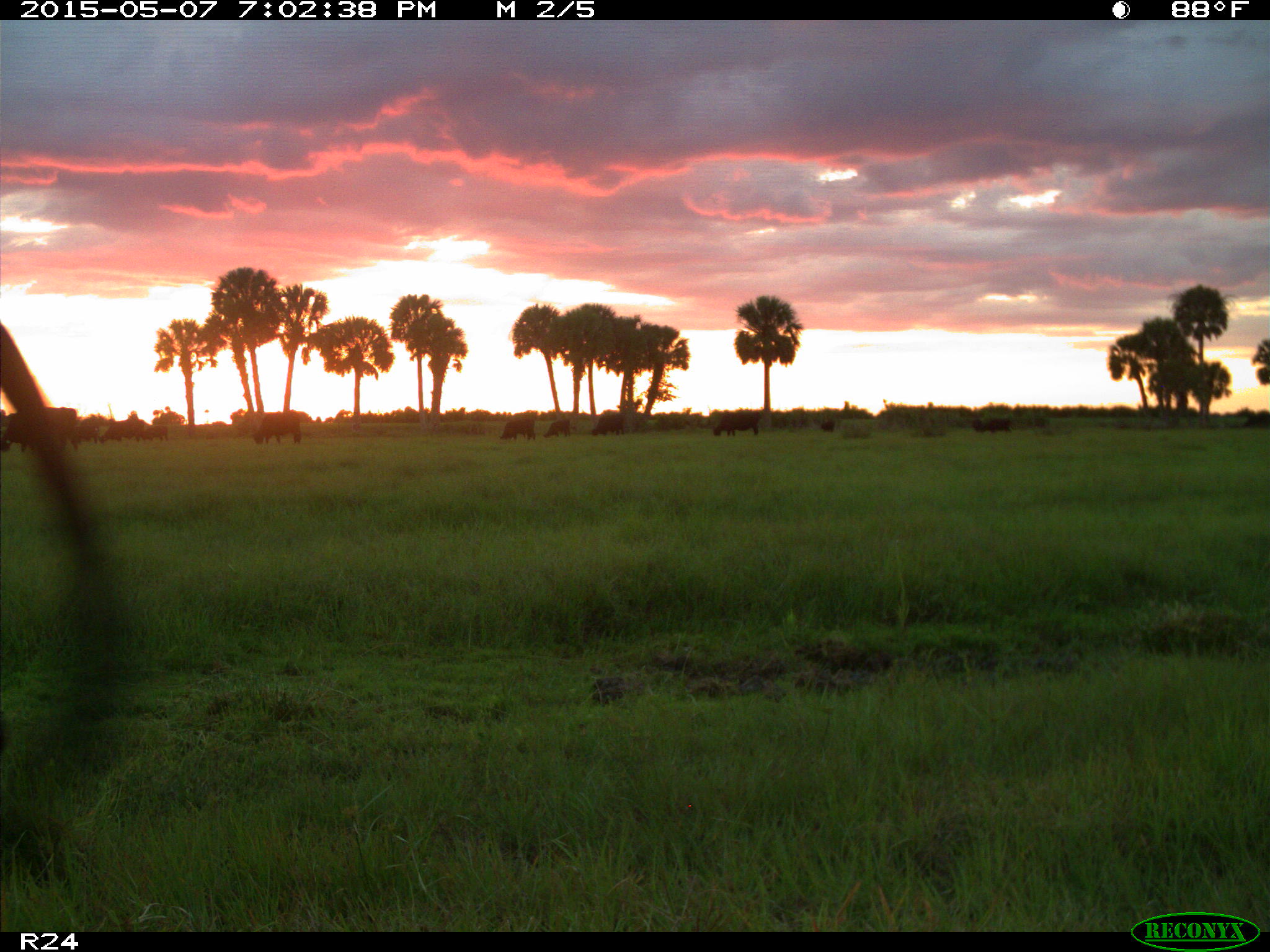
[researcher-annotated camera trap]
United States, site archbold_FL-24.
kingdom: Animalia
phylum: Chordata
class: Mammalia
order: Artiodactyla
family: Bovidae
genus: Bos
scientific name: Bos taurus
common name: domestic cow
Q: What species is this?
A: Bos taurus (domestic cow).